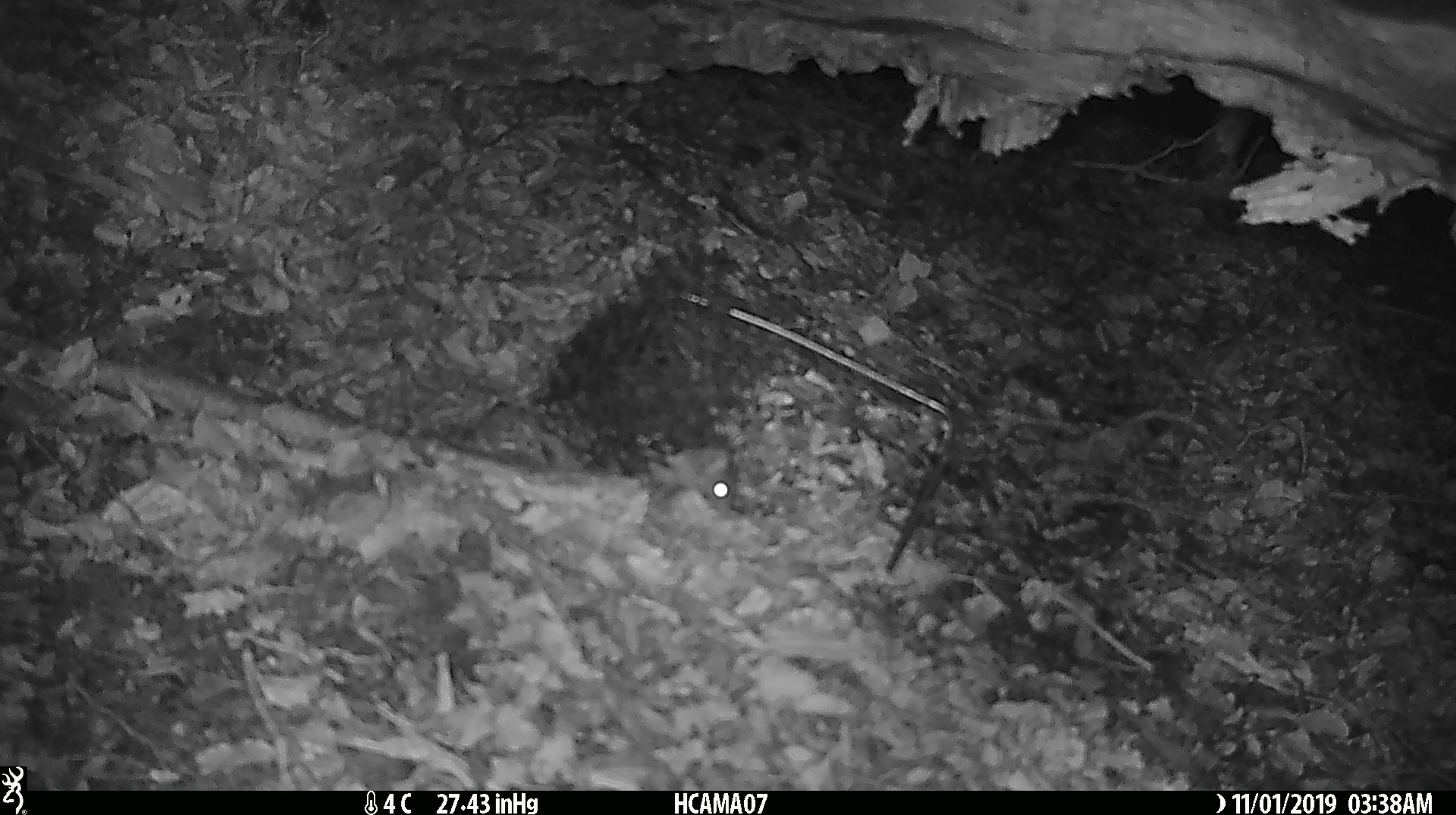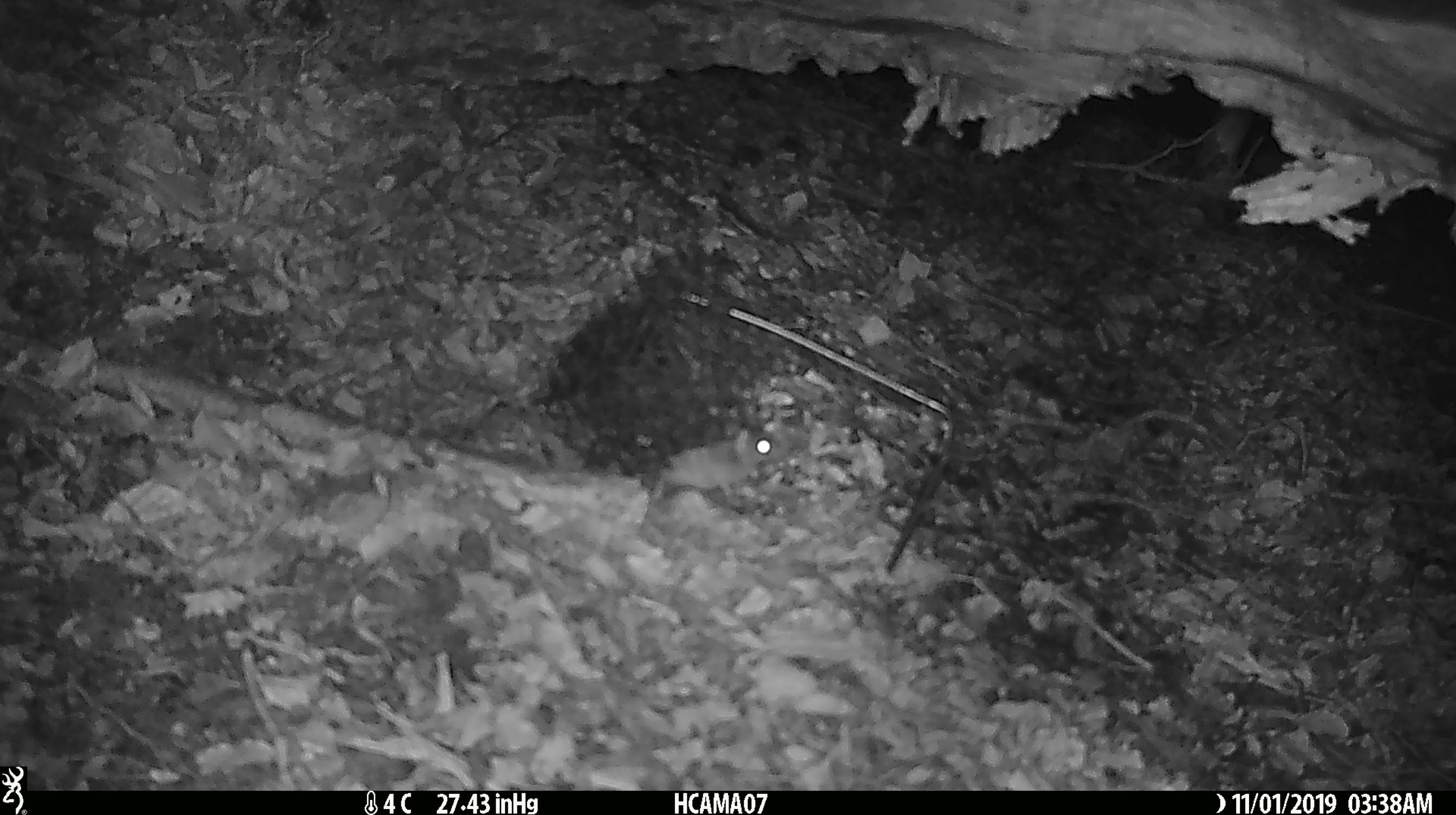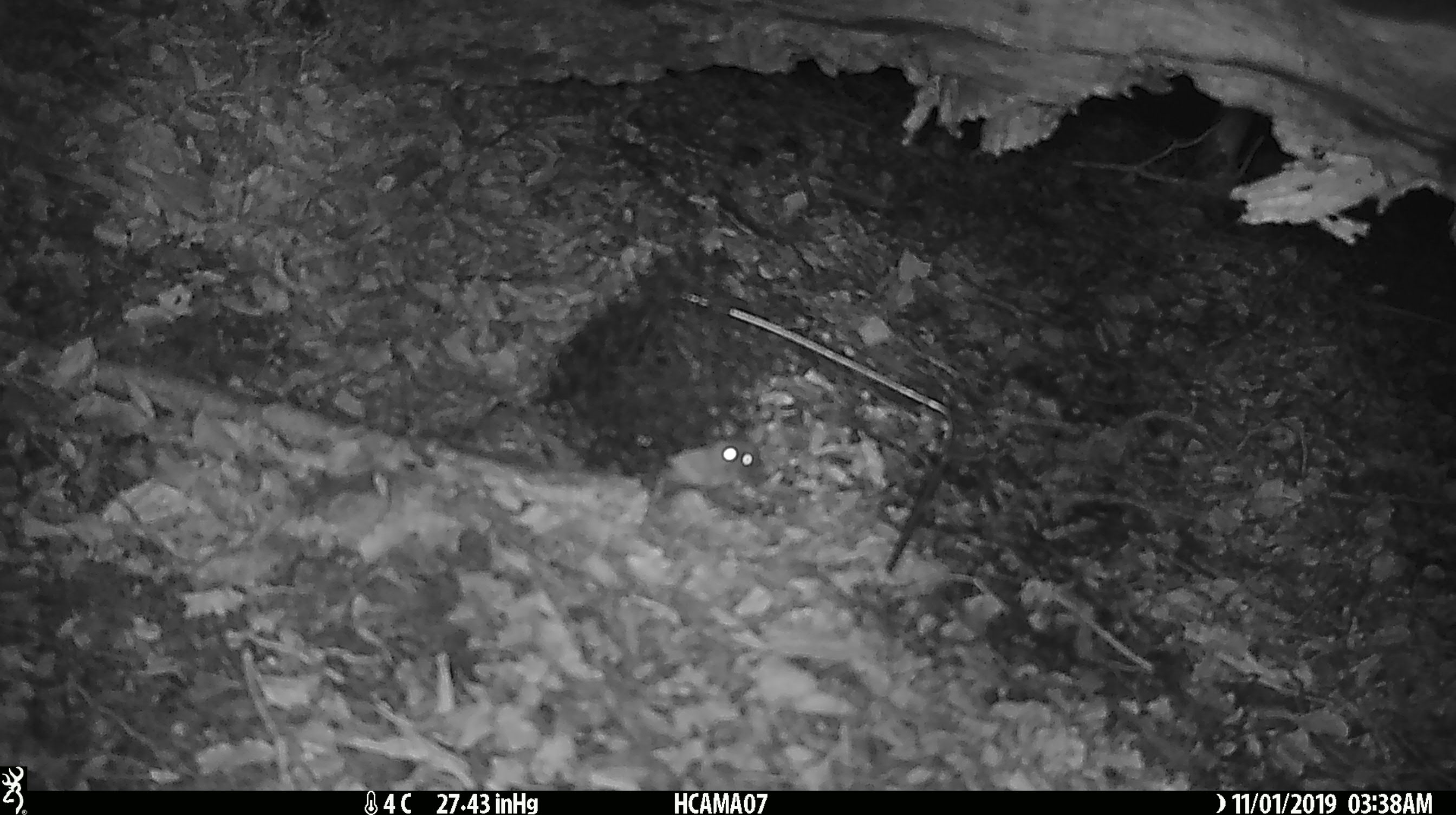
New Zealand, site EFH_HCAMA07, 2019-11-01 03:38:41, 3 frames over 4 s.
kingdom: Animalia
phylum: Chordata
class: Mammalia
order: Rodentia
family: Muridae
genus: Mus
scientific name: Mus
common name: mouse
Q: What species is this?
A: Mouse (Mus).